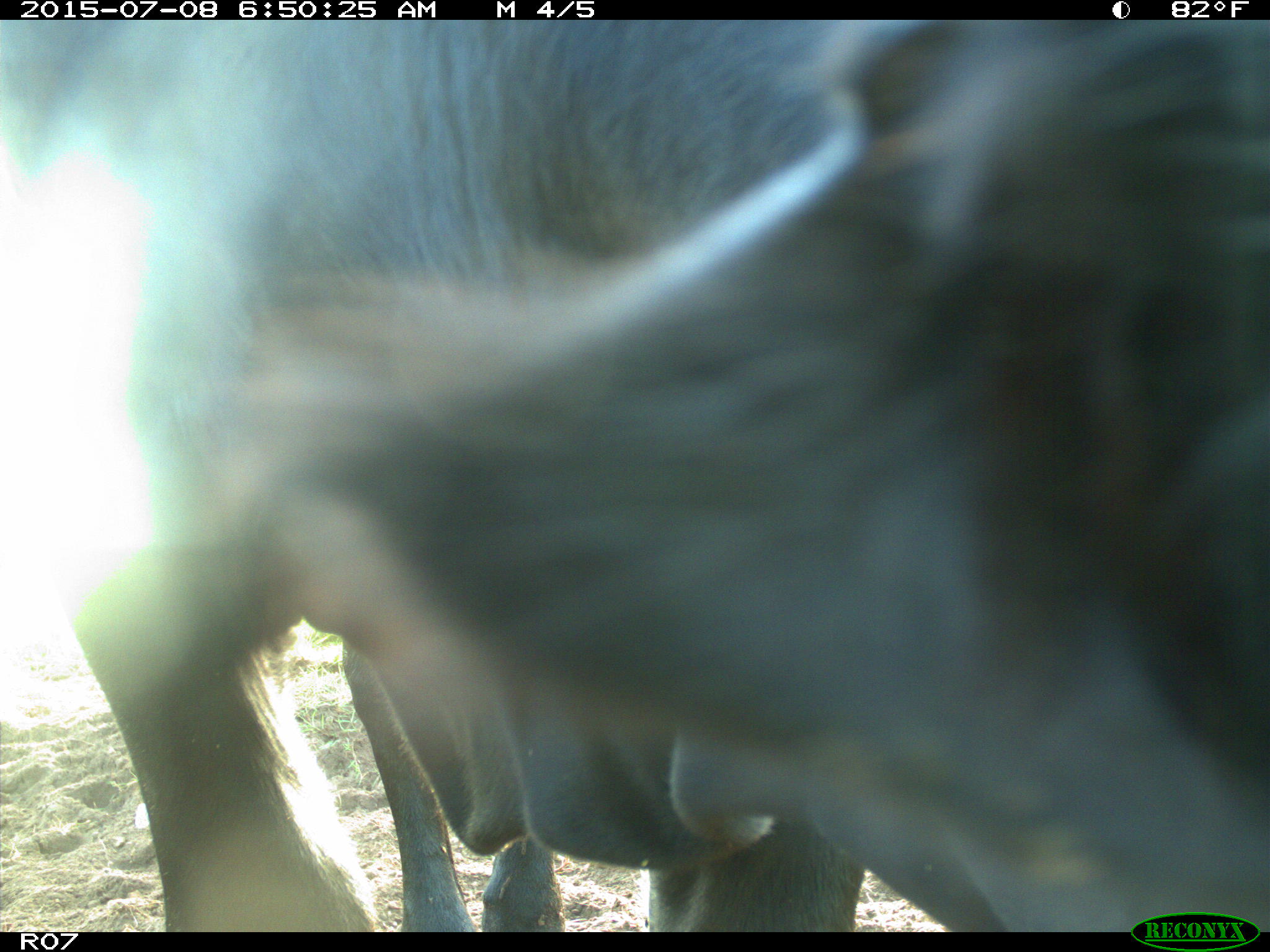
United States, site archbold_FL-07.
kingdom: Animalia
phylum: Chordata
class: Mammalia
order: Artiodactyla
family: Bovidae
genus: Bos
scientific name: Bos taurus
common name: domestic cow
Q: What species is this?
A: Bos taurus (domestic cow).